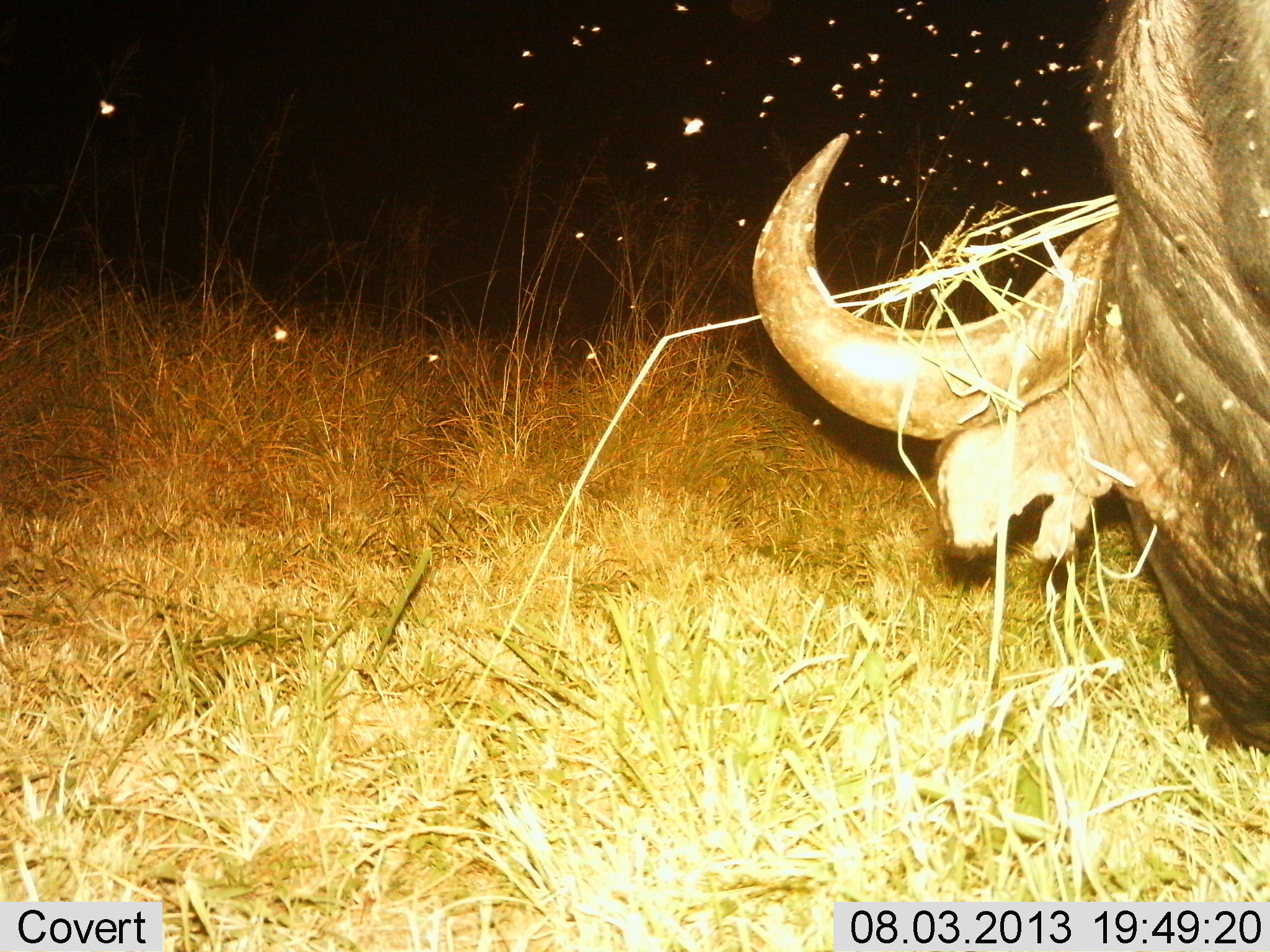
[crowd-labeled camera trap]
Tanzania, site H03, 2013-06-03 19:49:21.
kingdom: Animalia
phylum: Chordata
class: Mammalia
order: Artiodactyla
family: Bovidae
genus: Syncerus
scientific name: Syncerus caffer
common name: cape buffalo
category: buffalo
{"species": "buffalo (cape buffalo) (Syncerus caffer)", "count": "1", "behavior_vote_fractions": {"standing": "30%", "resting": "0%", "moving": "0%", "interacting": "0%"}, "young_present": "0%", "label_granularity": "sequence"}